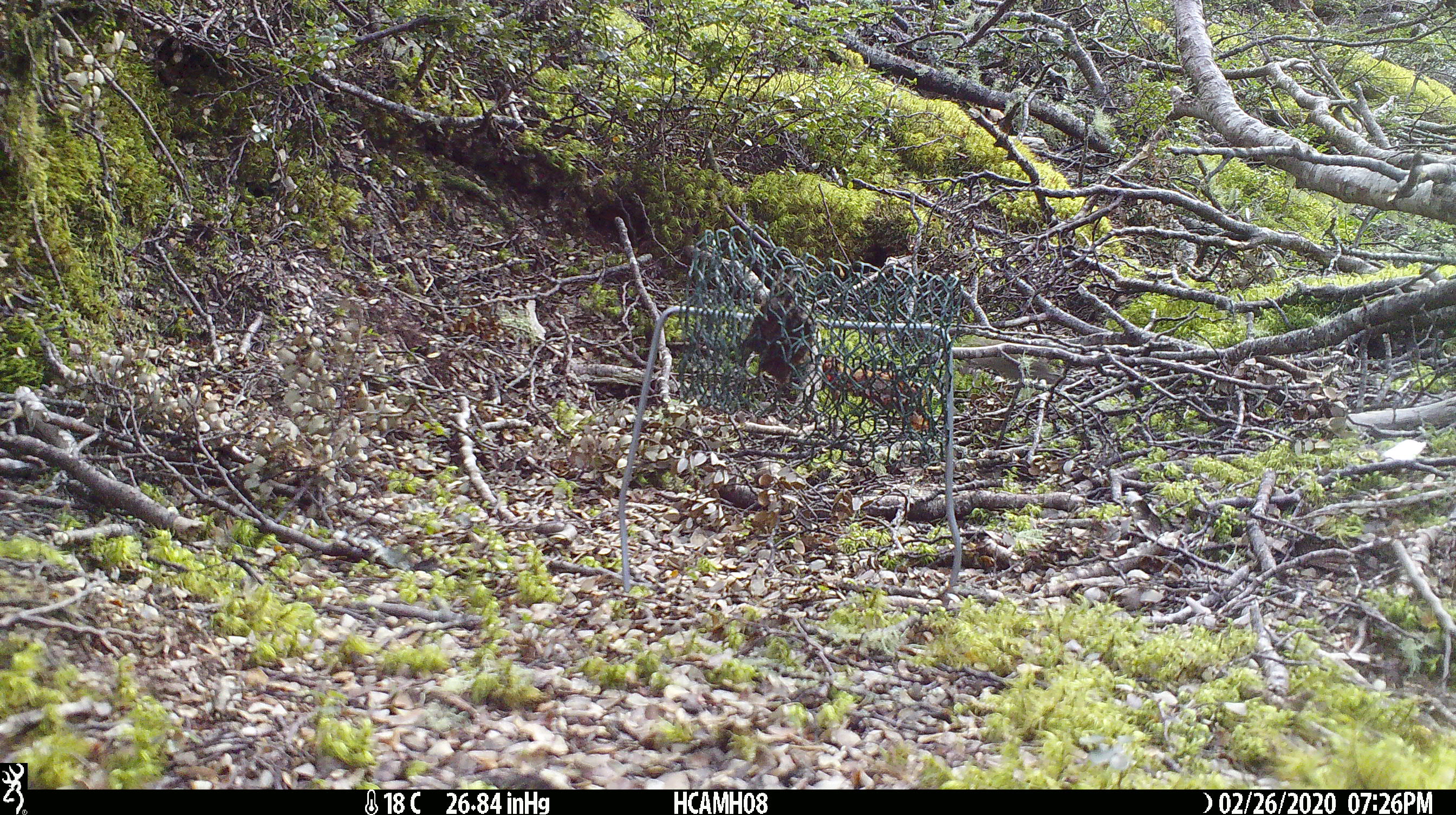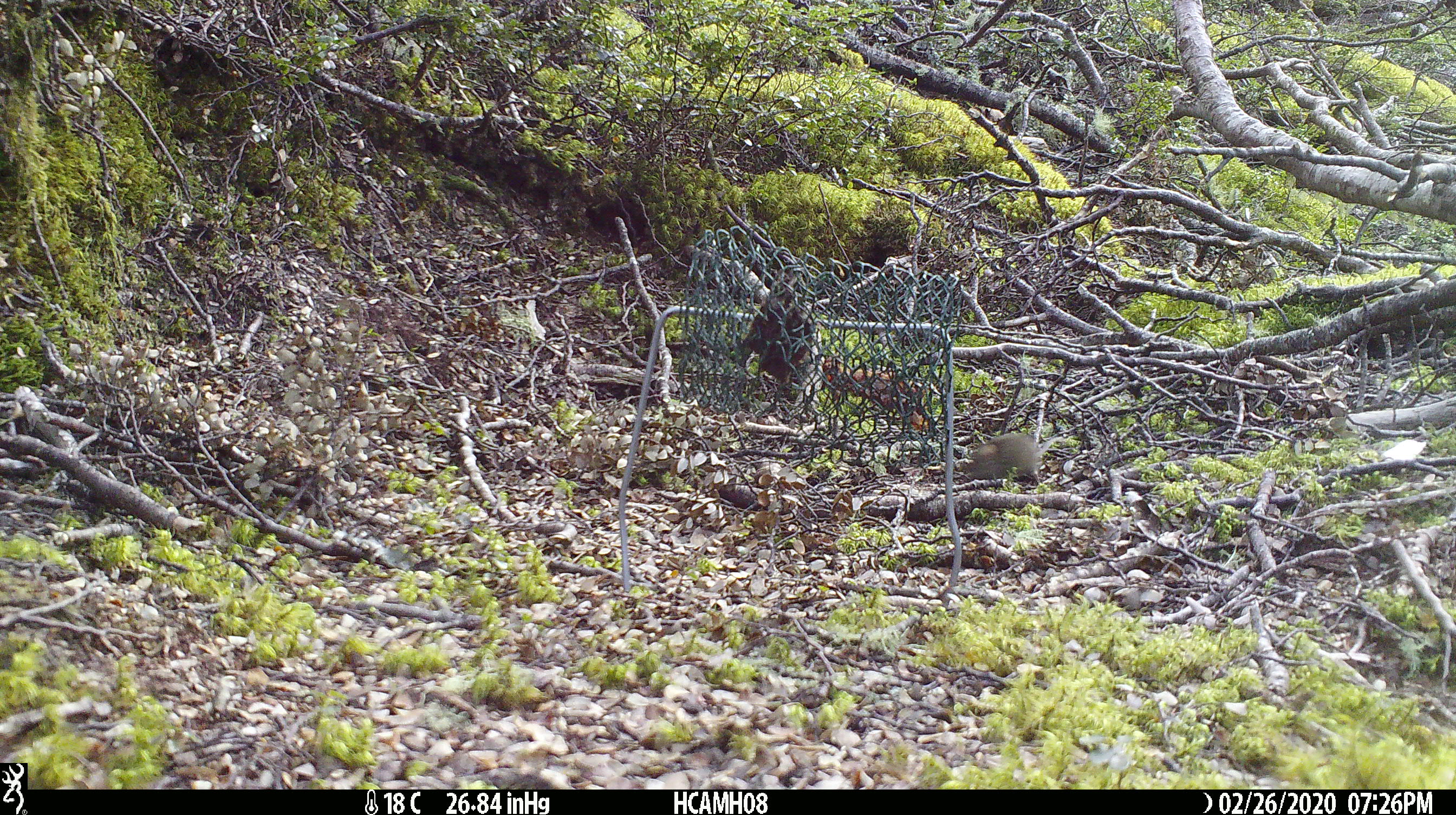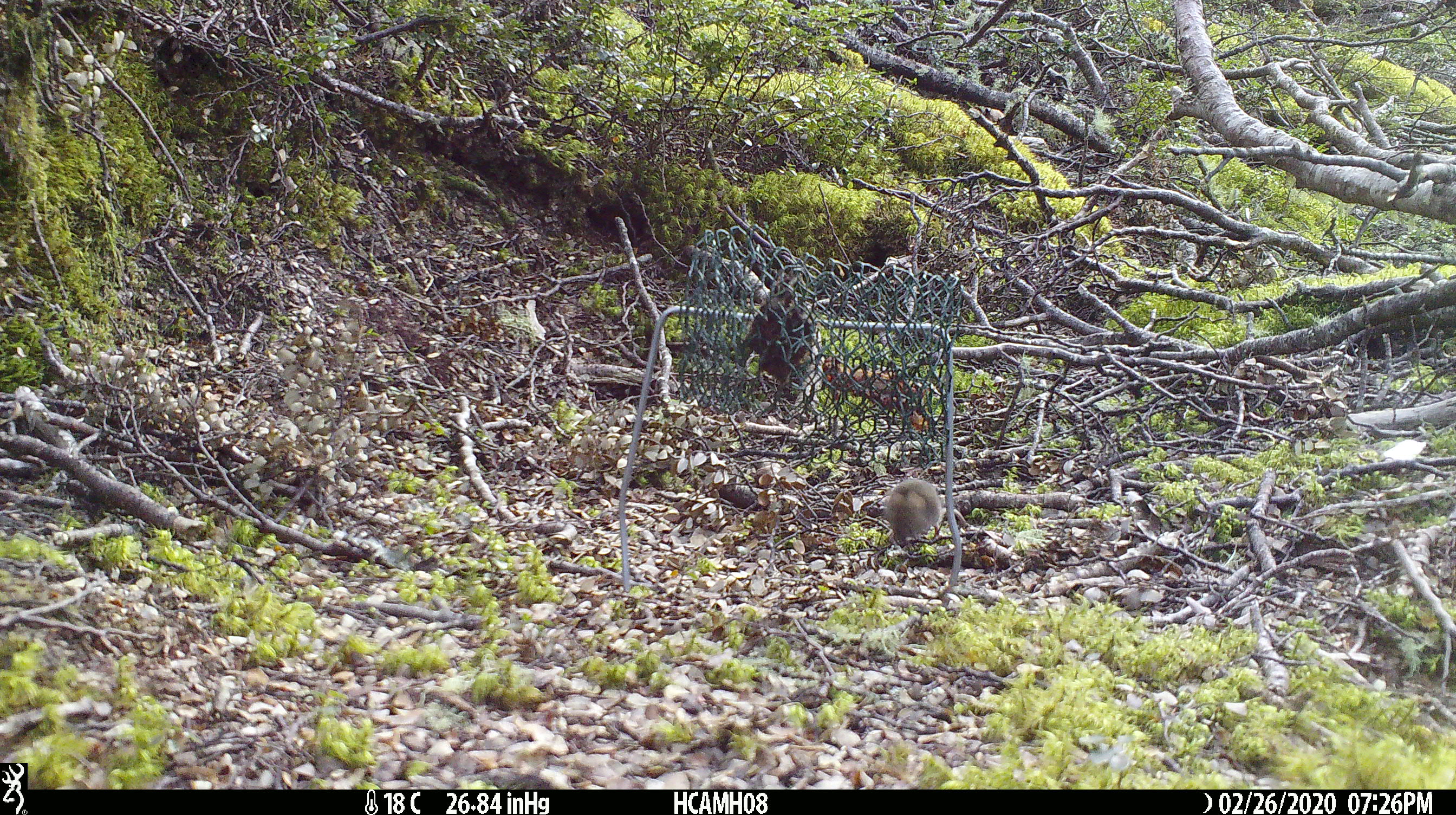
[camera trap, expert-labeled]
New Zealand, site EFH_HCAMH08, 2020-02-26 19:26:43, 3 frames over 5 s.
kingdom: Animalia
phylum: Chordata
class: Mammalia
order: Rodentia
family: Muridae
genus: Mus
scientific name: Mus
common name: mouse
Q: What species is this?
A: Mouse (Mus).